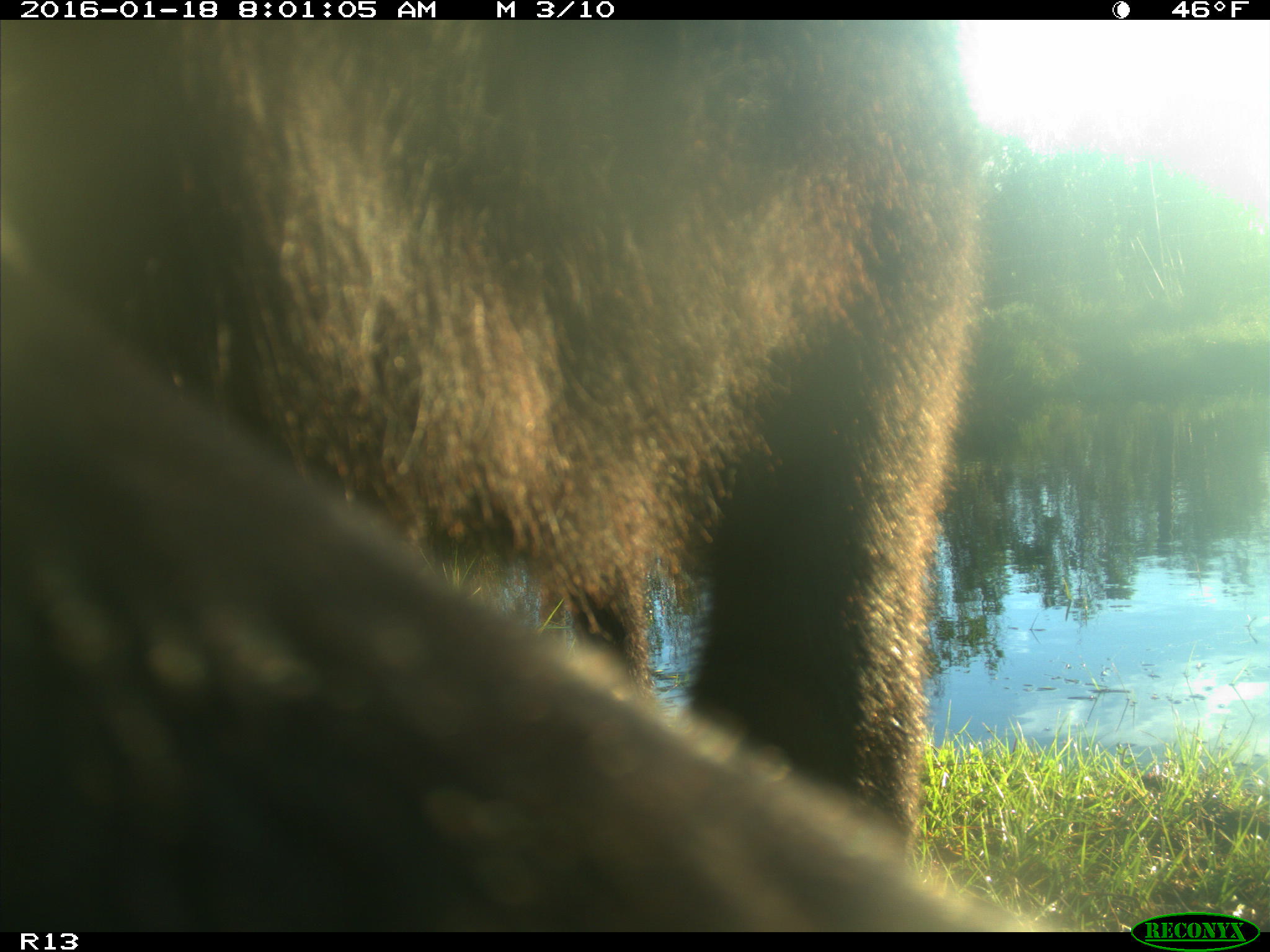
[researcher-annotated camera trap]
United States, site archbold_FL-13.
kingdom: Animalia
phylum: Chordata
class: Mammalia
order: Artiodactyla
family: Bovidae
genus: Bos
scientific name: Bos taurus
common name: domestic cow